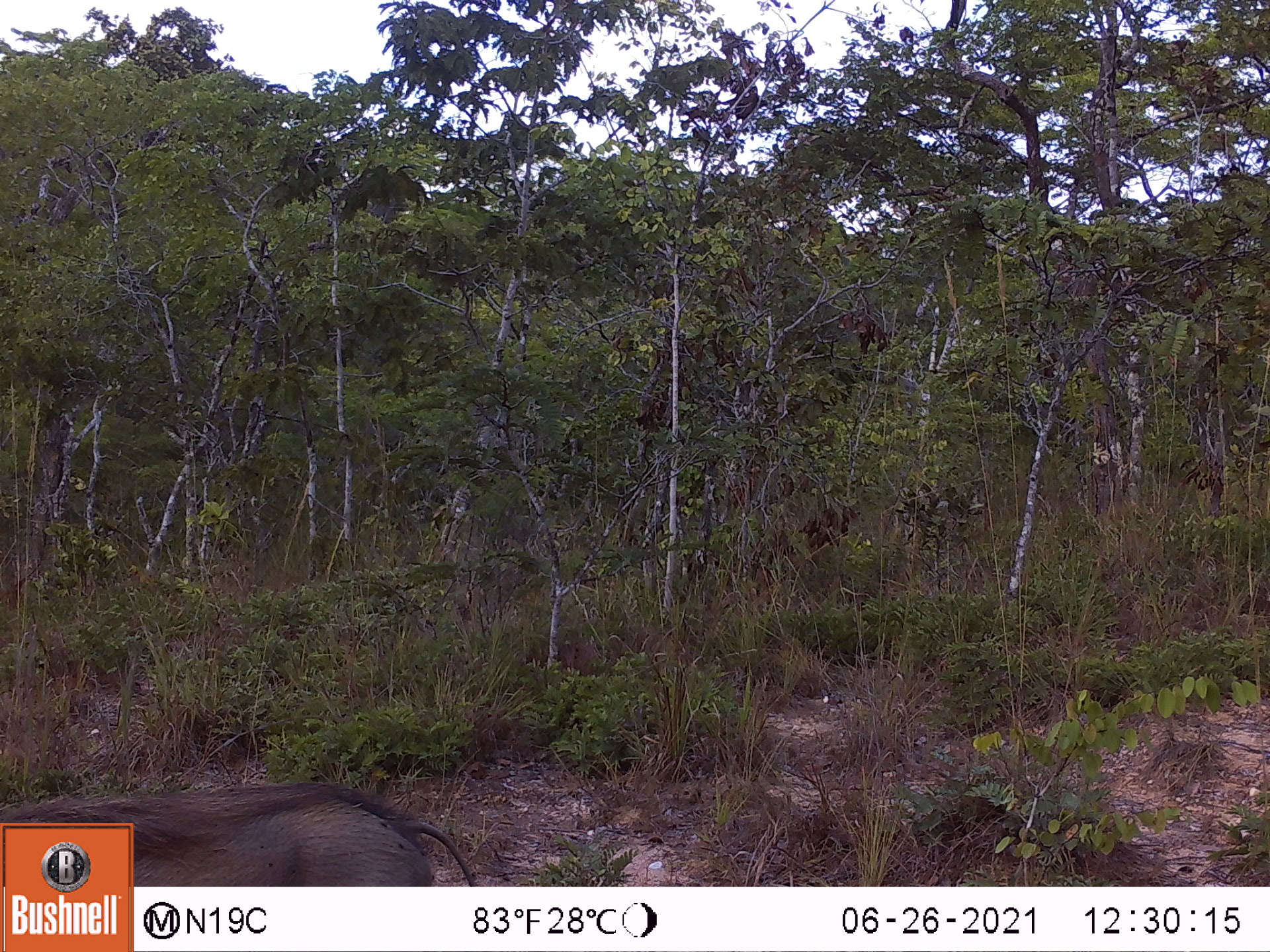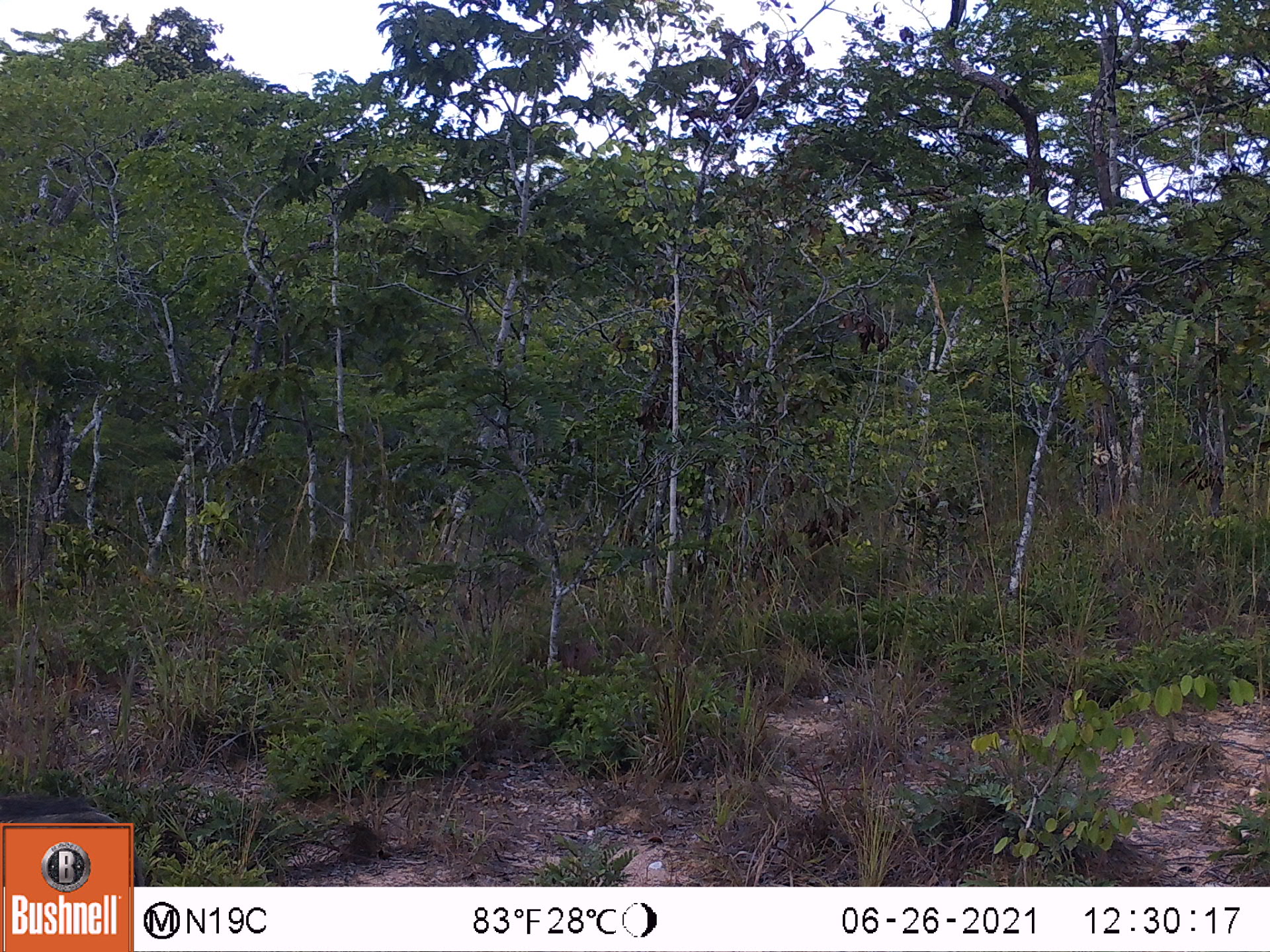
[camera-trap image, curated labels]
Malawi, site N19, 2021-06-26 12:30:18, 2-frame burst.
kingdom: Animalia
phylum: Chordata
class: Mammalia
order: Artiodactyla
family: Suidae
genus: Phacochoerus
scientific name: Phacochoerus africanus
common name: common warthog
Common warthog (Phacochoerus africanus), count 1.